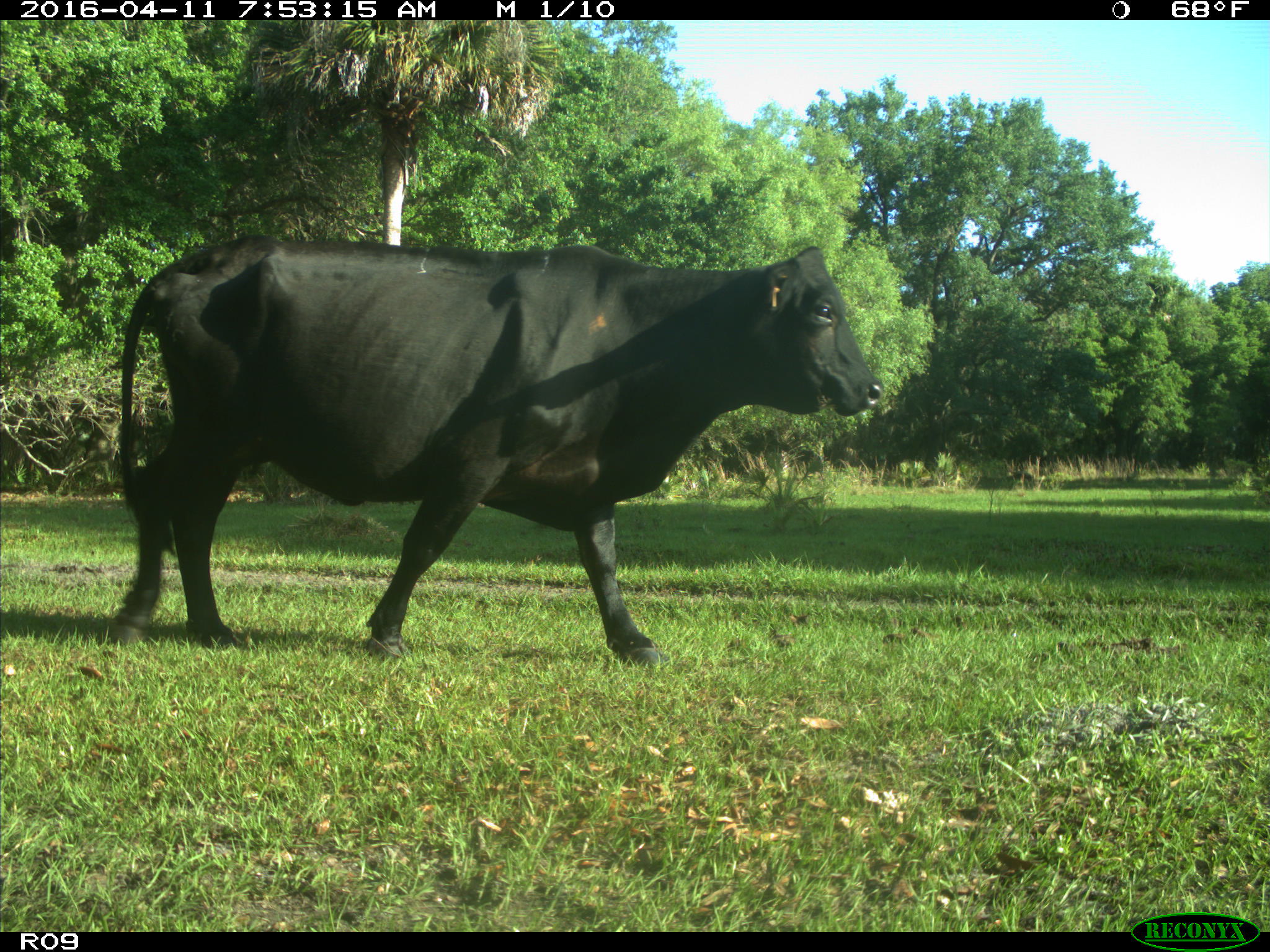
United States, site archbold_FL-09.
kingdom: Animalia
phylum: Chordata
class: Mammalia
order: Artiodactyla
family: Bovidae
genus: Bos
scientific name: Bos taurus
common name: domestic cow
Bos taurus (domestic cow).